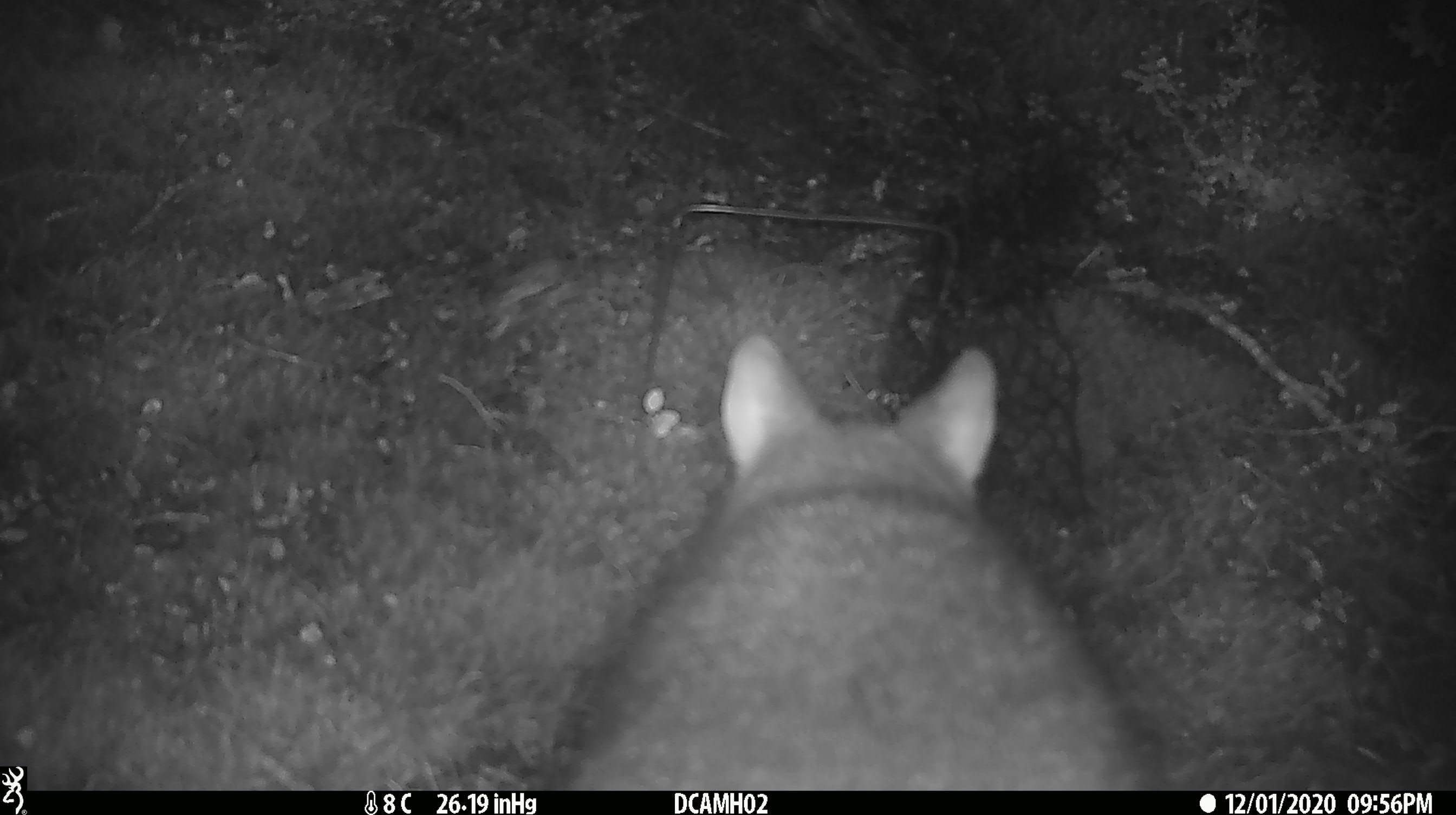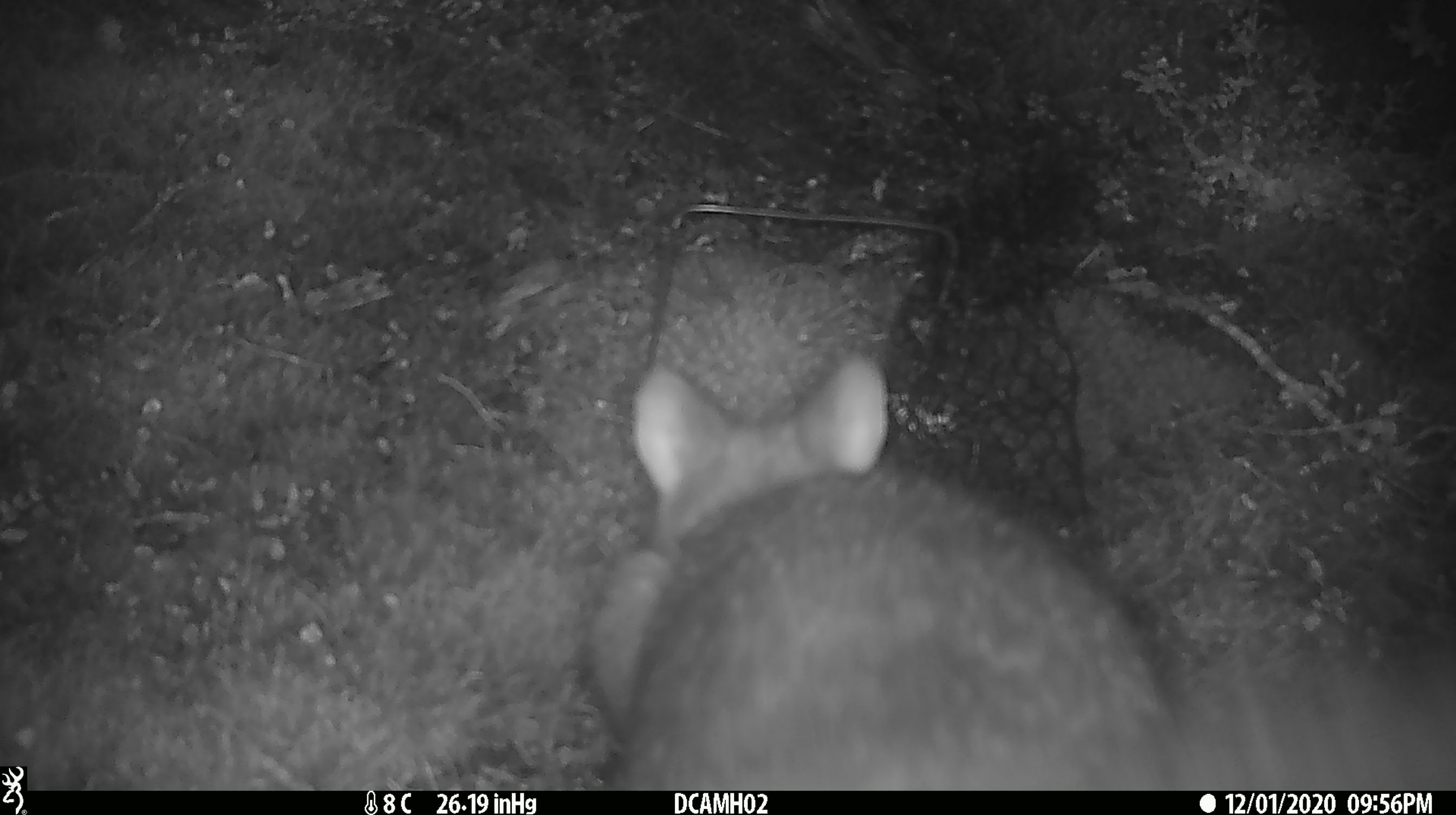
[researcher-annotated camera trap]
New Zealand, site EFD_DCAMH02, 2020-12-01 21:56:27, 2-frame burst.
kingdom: Animalia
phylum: Chordata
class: Mammalia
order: Diprotodontia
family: Phalangeridae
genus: Trichosurus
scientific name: Trichosurus vulpecula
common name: common brushtail possum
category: possum